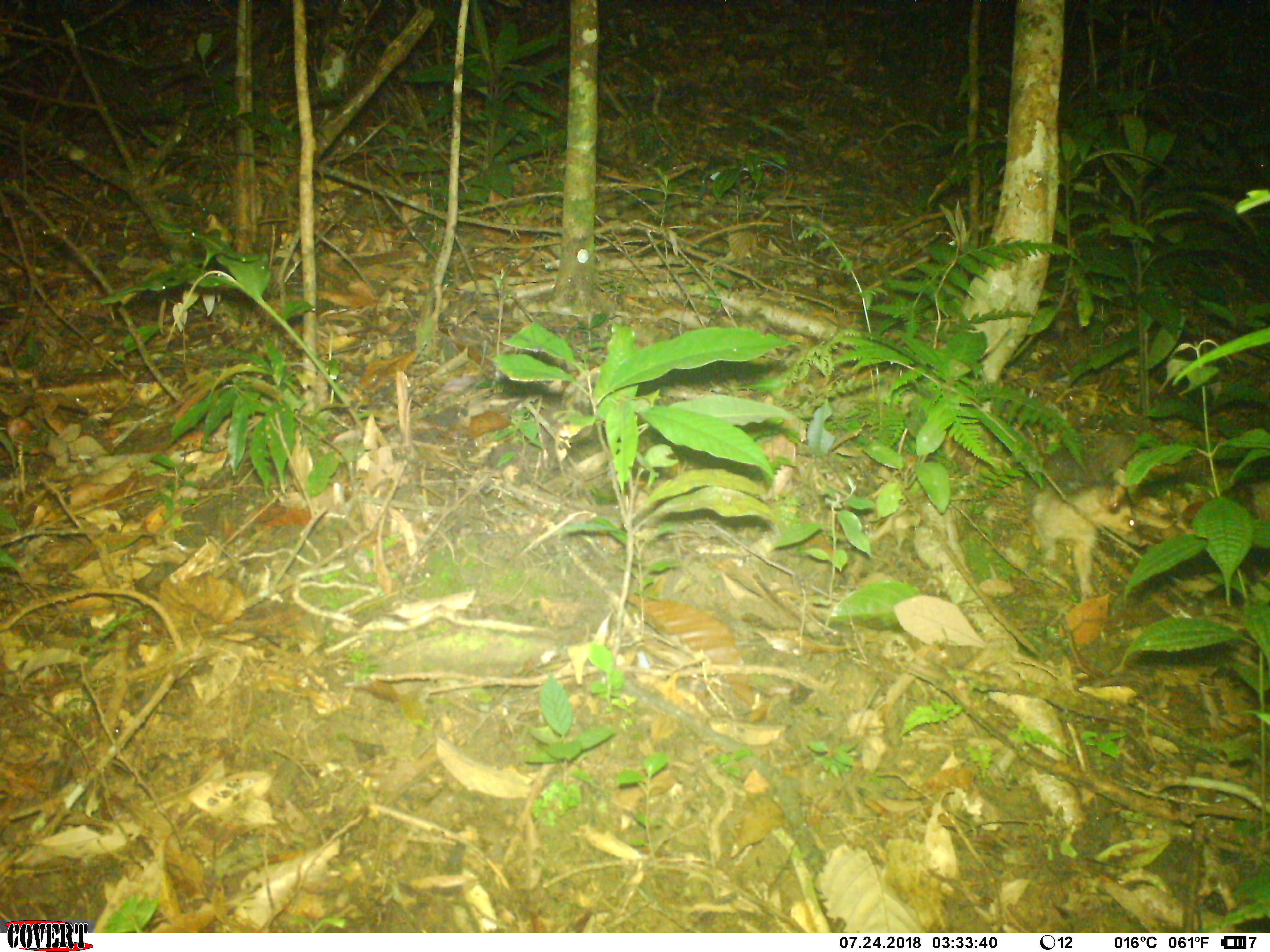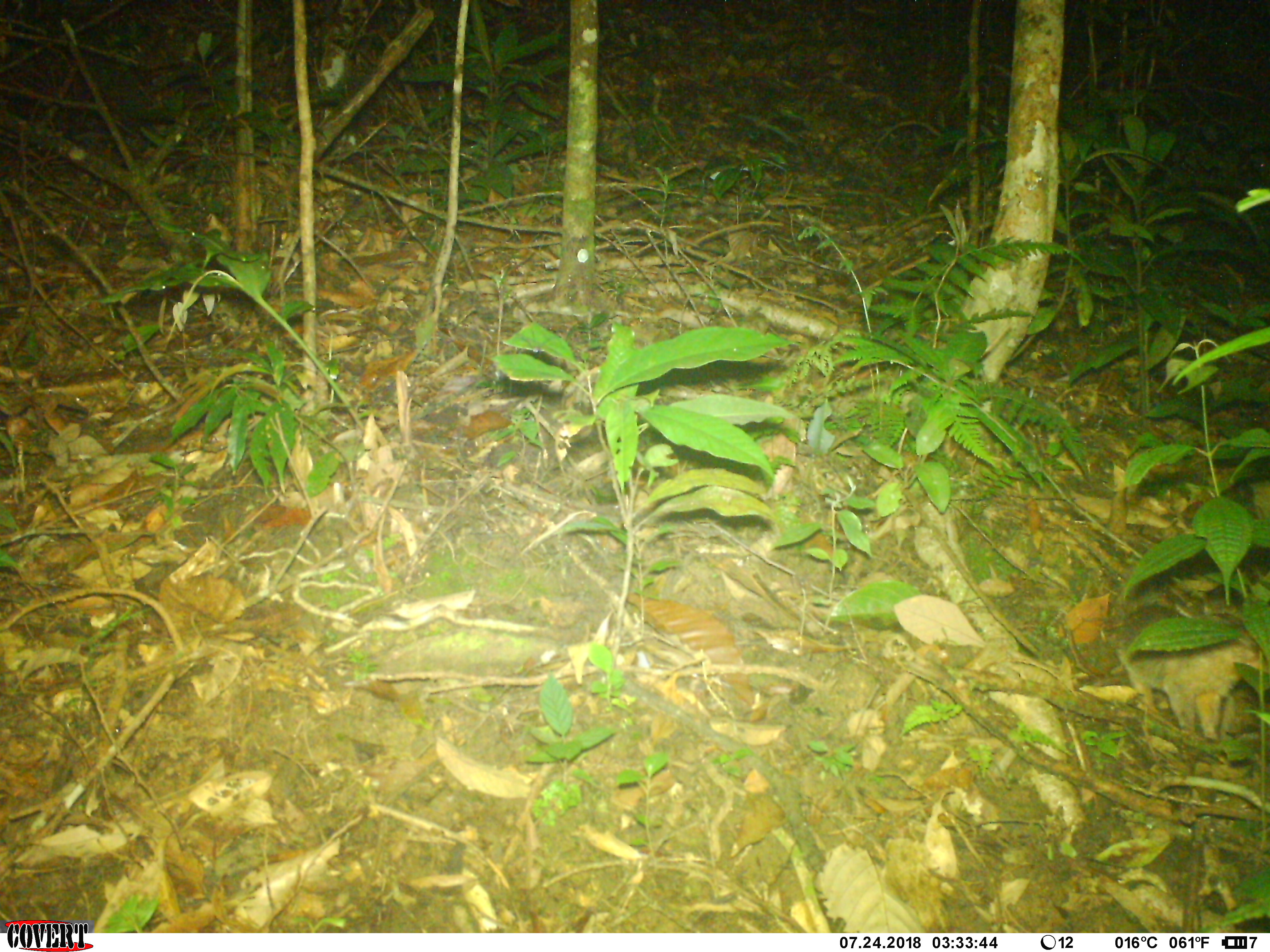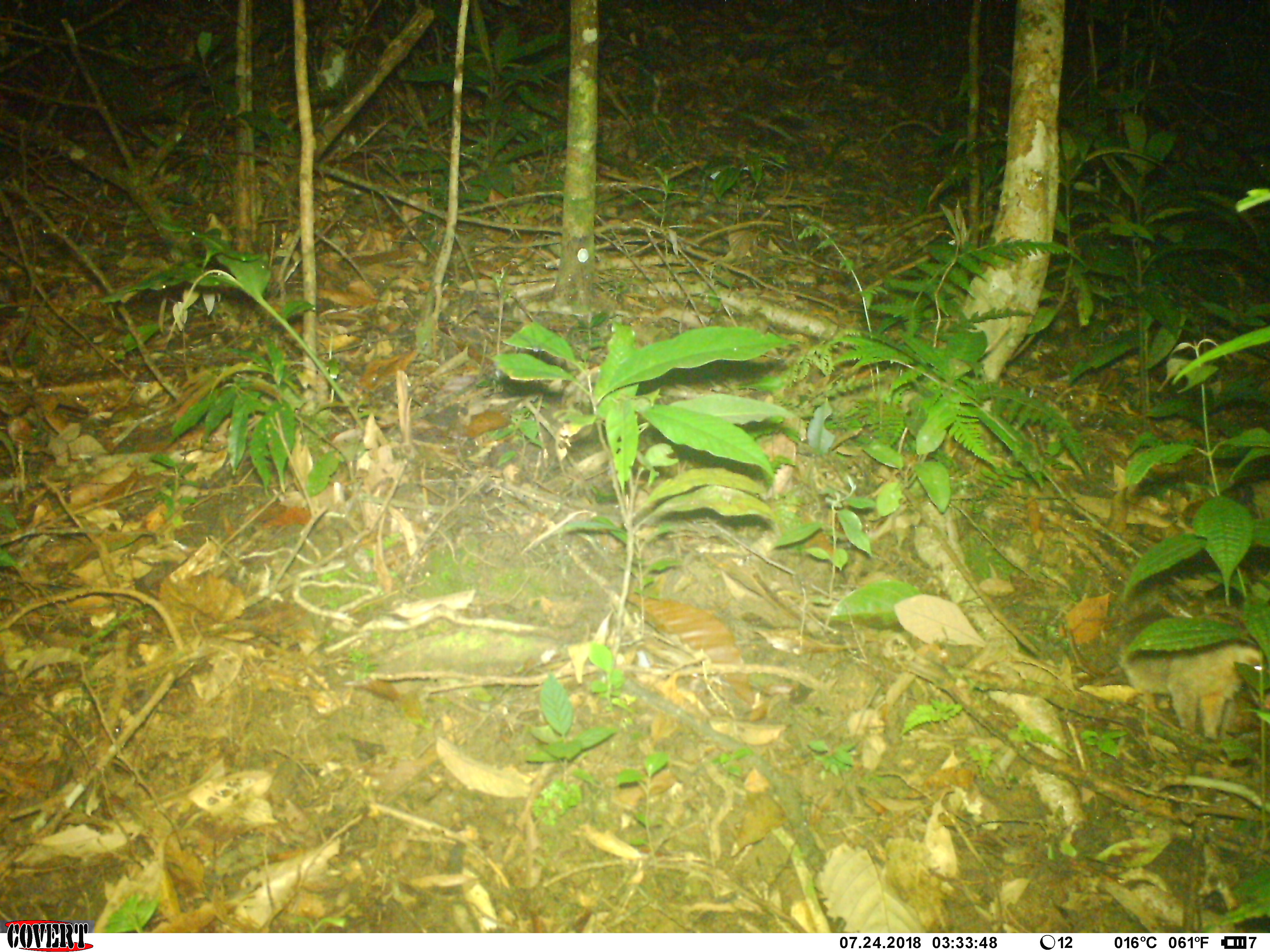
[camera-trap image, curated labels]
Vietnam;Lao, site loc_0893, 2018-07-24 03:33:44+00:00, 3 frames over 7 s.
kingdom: Animalia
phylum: Chordata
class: Mammalia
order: Carnivora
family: Mustelidae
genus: Melogale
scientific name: Melogale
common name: ferret badger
Ferret badger (Melogale). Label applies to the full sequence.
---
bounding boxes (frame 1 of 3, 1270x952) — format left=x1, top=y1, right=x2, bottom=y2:
ferret badger: left=1031, top=433, right=1140, bottom=602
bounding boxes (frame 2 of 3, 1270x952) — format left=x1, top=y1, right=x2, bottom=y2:
ferret badger: left=1105, top=567, right=1269, bottom=744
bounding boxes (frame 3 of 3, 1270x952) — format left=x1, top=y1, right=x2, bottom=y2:
ferret badger: left=1116, top=573, right=1261, bottom=741